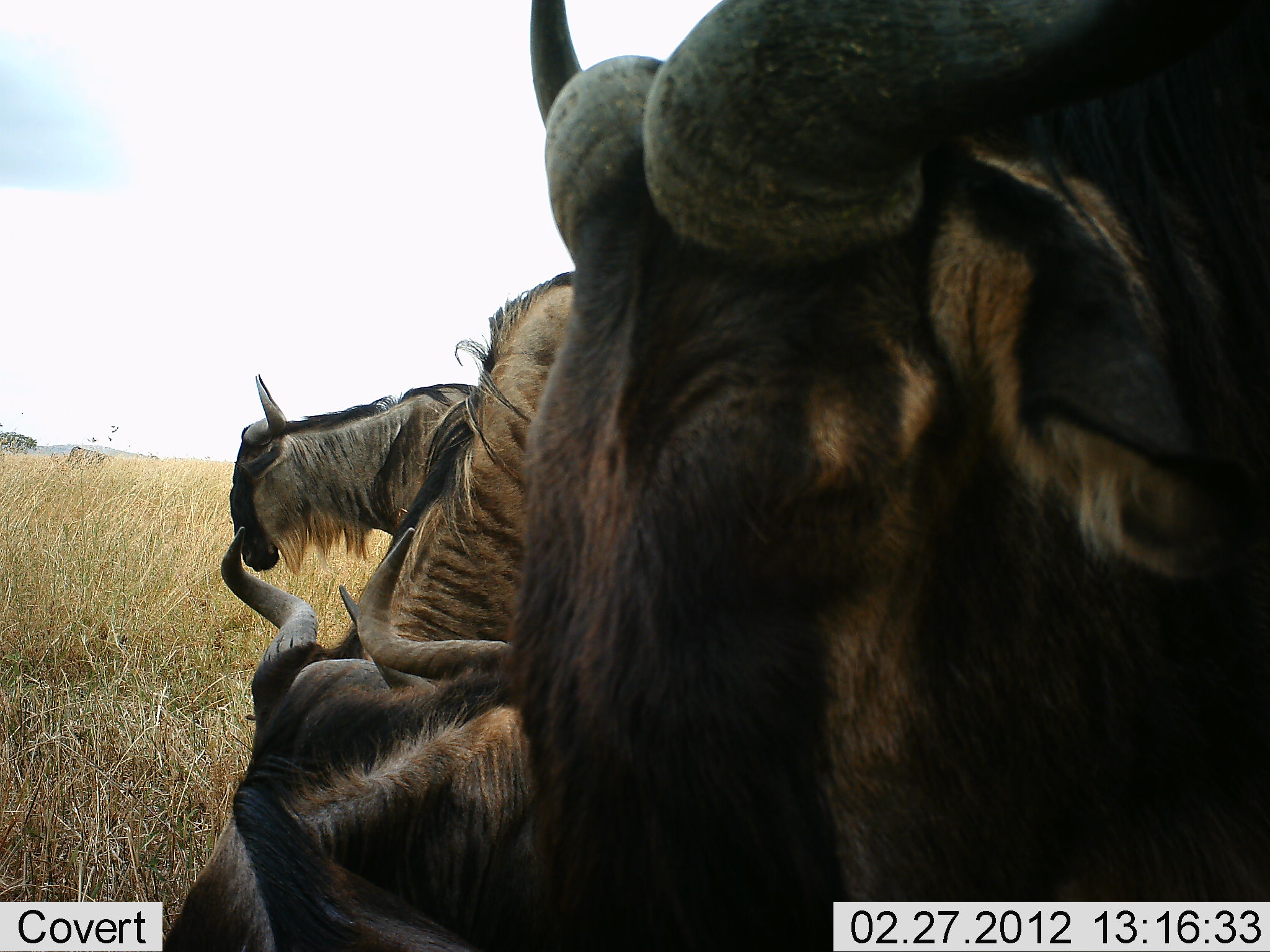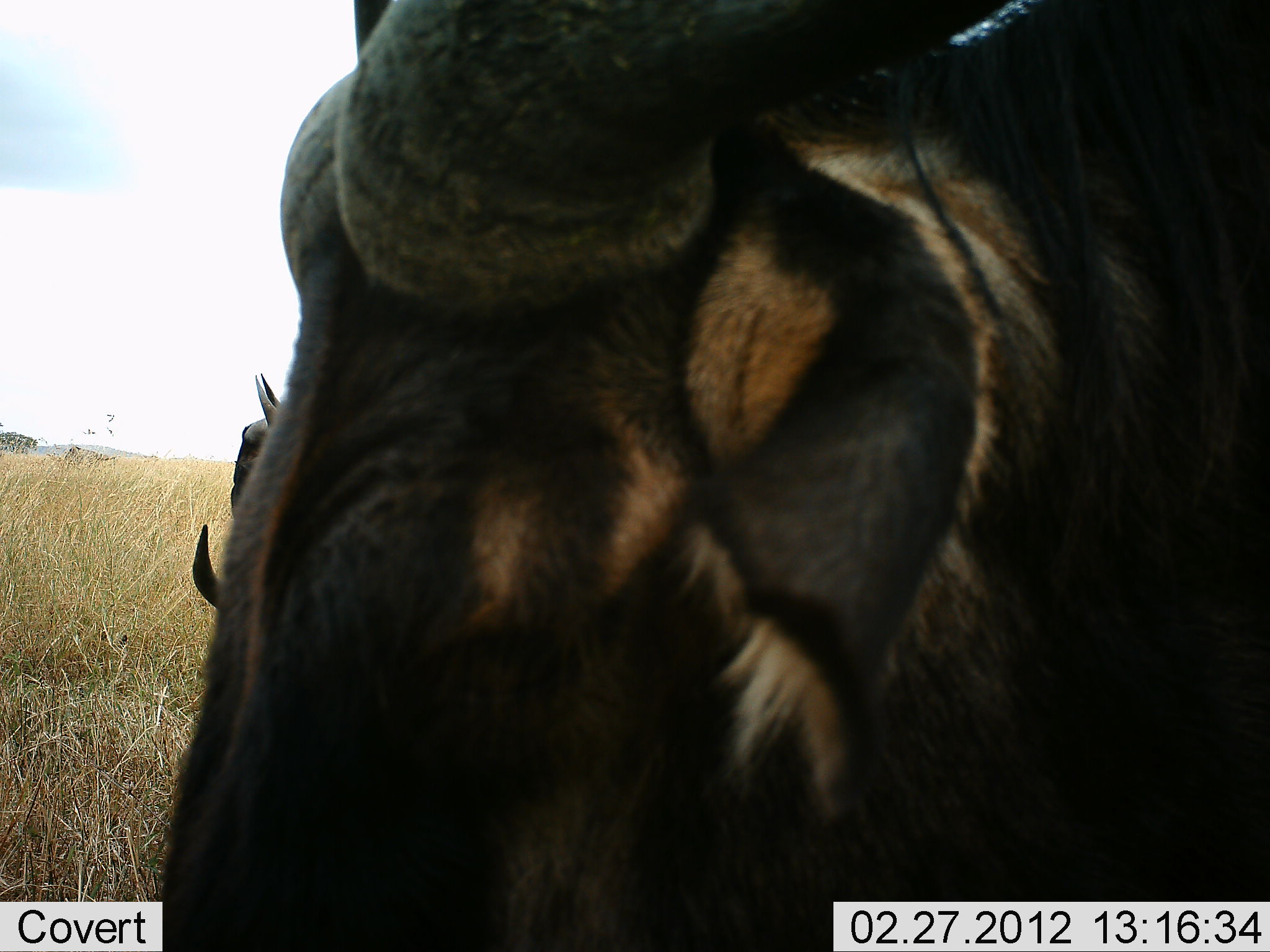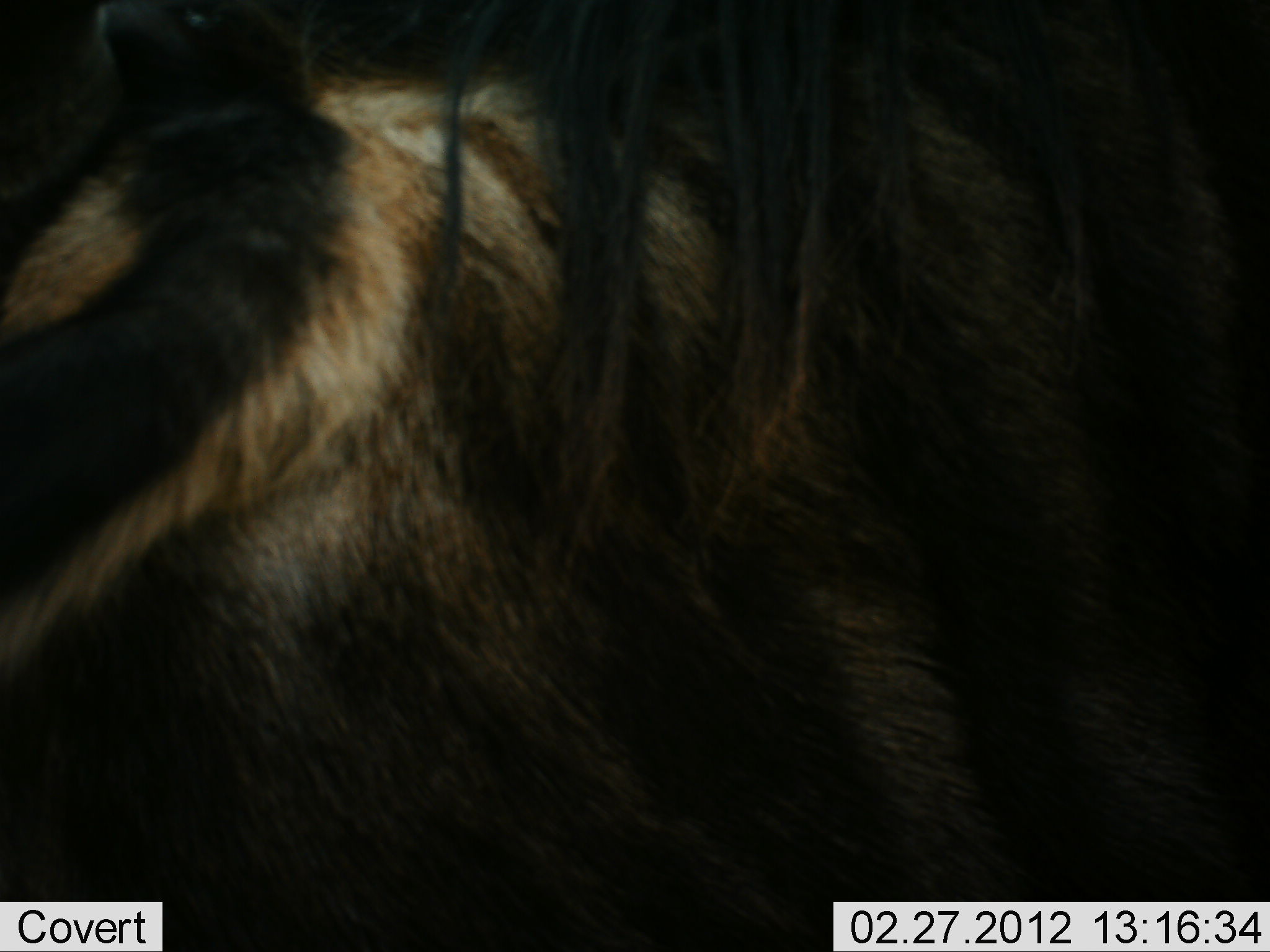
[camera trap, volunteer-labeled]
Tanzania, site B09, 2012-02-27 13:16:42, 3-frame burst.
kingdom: Animalia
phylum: Chordata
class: Mammalia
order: Artiodactyla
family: Bovidae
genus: Connochaetes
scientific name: Connochaetes taurinus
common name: blue wildebeest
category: wildebeest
Wildebeest (blue wildebeest) (Connochaetes taurinus), count 4. Behavior (volunteer vote fractions): standing 77%, resting 42%, moving 23%, interacting 4%. Young present (vote fraction): 0%. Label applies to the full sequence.